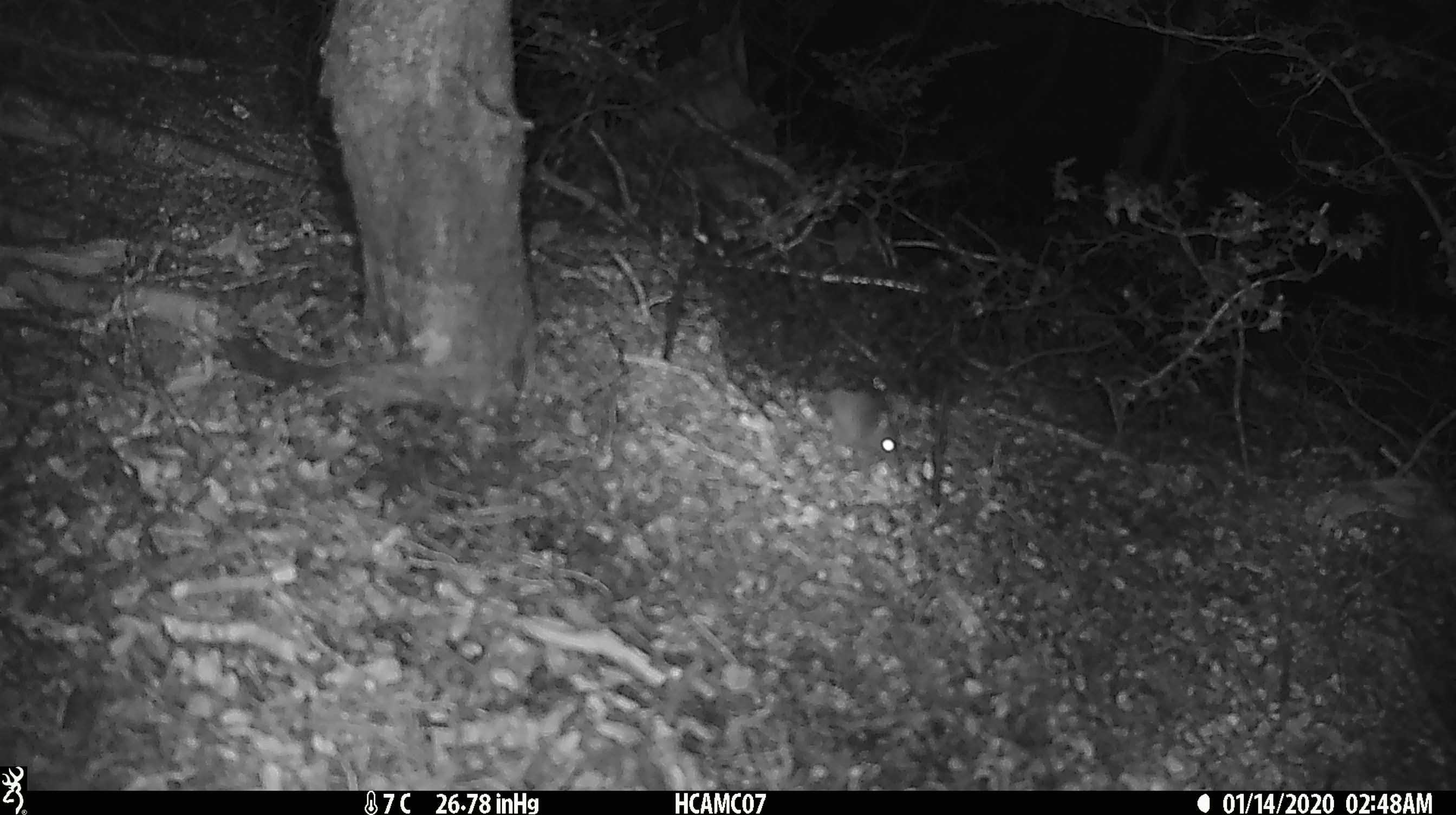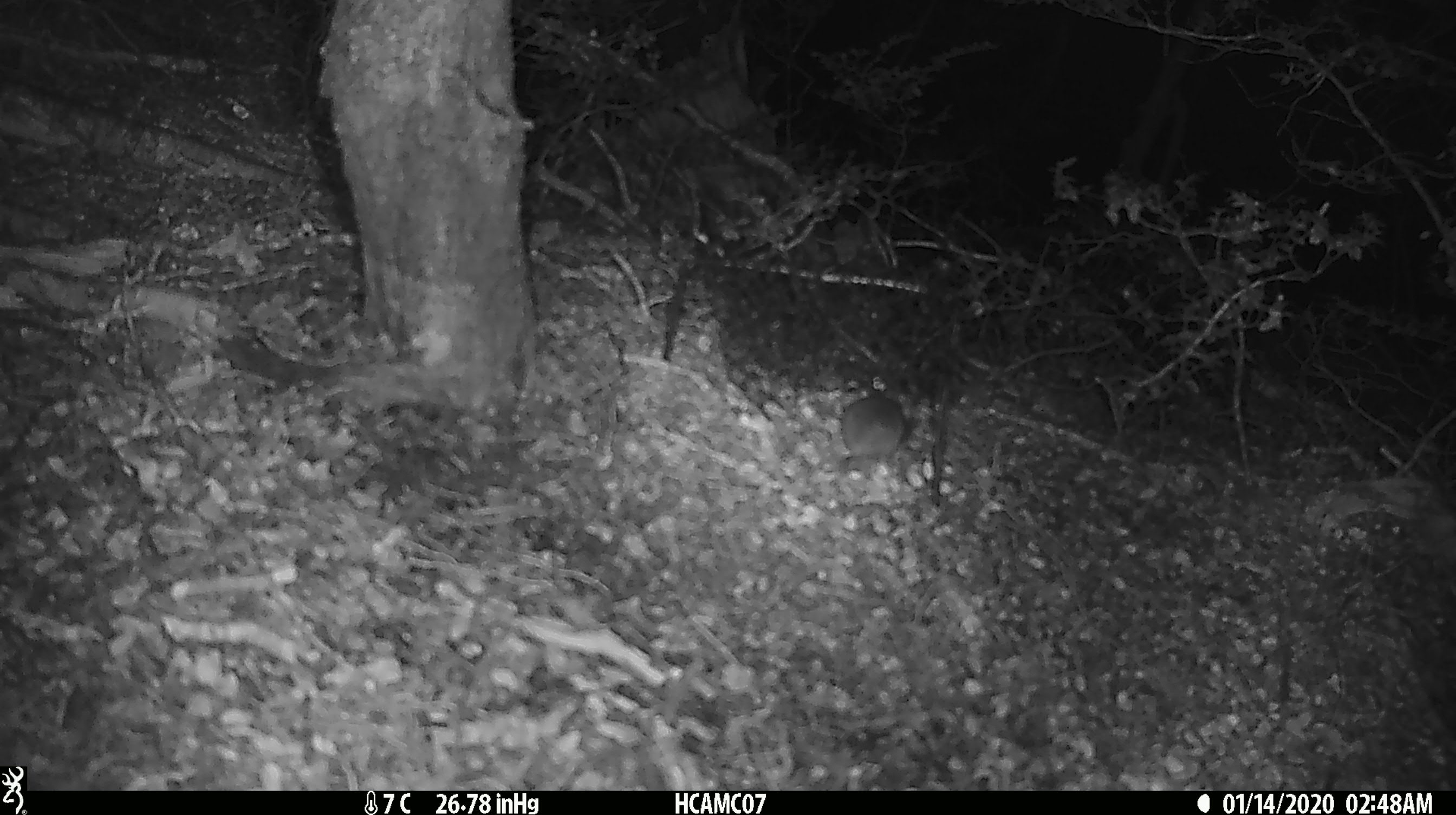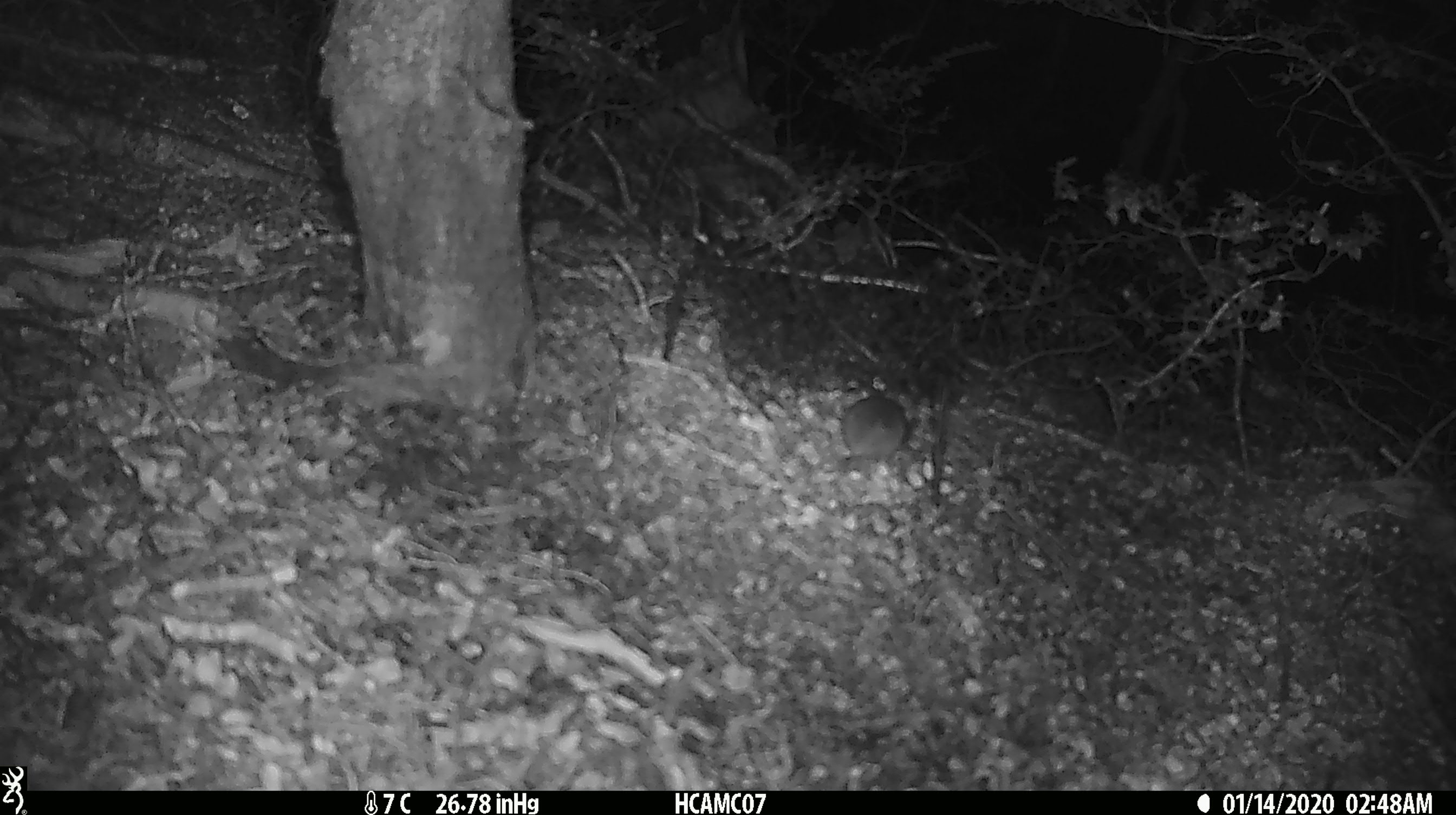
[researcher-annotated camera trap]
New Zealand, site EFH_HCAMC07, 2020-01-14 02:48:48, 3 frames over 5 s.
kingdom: Animalia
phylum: Chordata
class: Mammalia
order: Rodentia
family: Muridae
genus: Mus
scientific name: Mus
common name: mouse